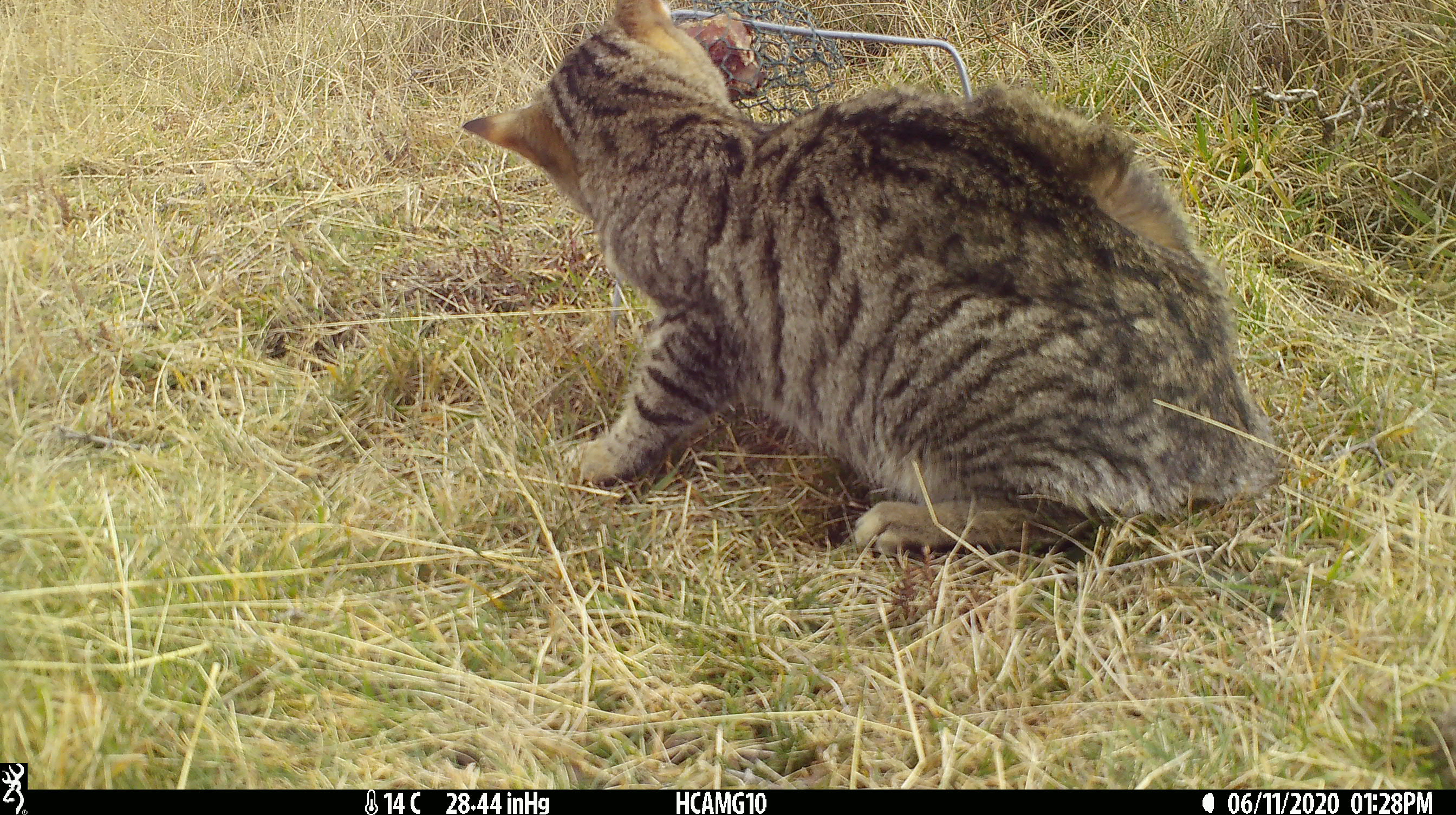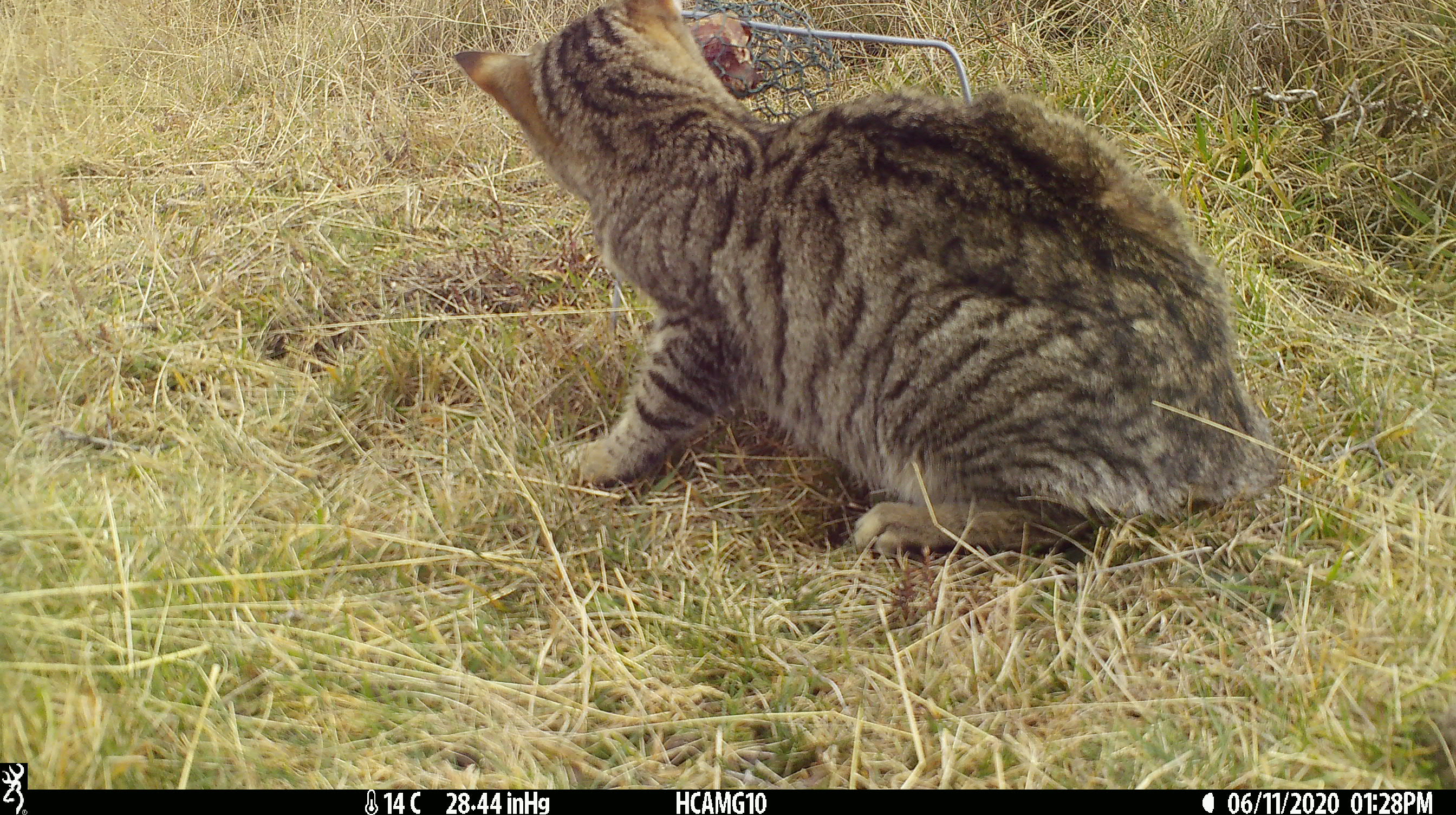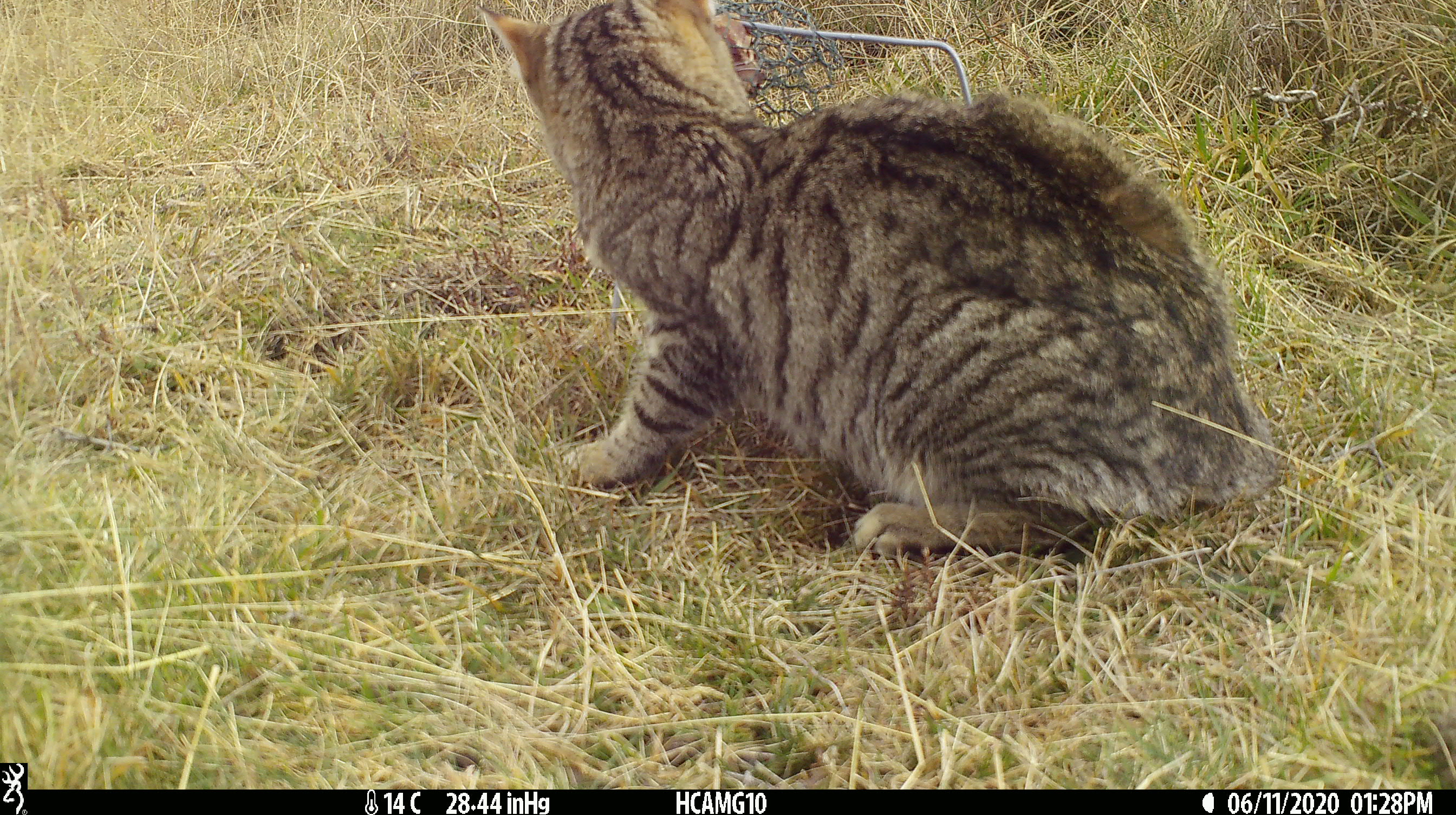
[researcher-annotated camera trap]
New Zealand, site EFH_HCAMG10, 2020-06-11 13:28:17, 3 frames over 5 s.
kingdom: Animalia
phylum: Chordata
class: Mammalia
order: Carnivora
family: Felidae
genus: Felis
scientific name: Felis catus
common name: domestic cat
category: cat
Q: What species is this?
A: Cat (domestic cat) (Felis catus).